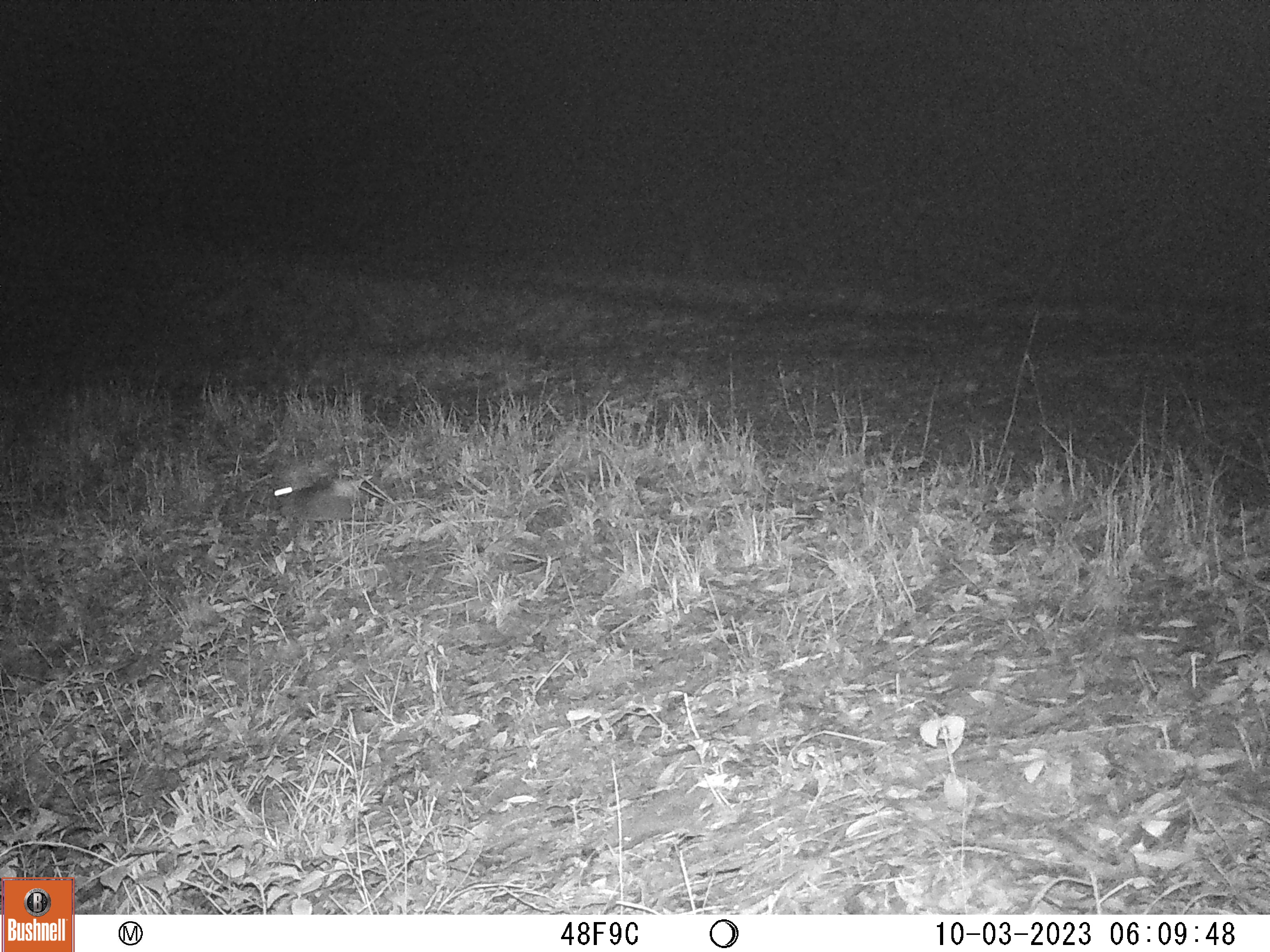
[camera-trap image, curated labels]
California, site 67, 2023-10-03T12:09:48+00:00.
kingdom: Animalia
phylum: Chordata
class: Mammalia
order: Lagomorpha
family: Leporidae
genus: Sylvilagus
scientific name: Sylvilagus bachmani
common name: brush rabbit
Brush rabbit (Sylvilagus bachmani).